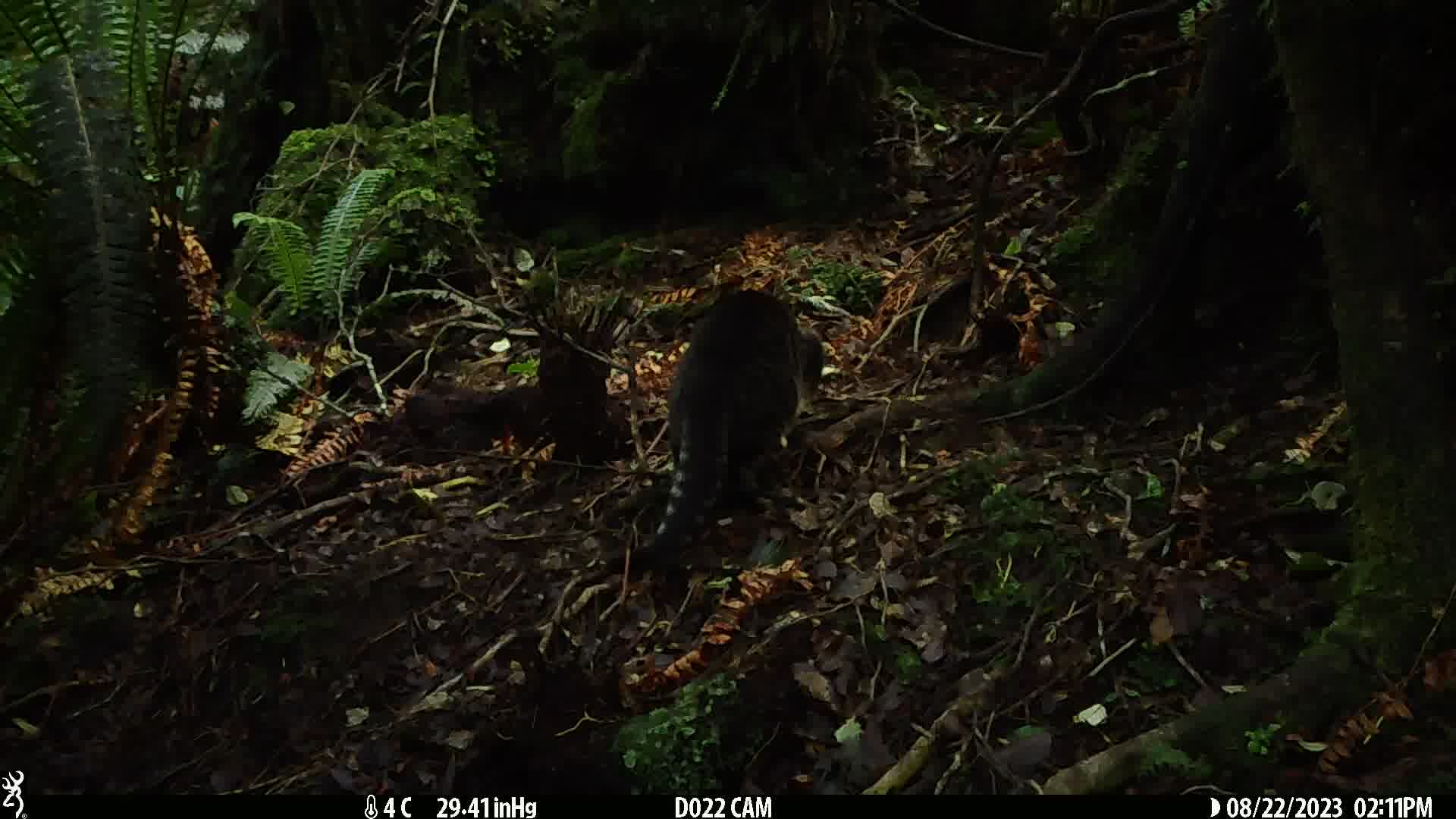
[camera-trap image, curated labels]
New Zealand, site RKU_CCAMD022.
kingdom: Animalia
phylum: Chordata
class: Mammalia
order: Carnivora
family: Felidae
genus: Felis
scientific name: Felis catus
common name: domestic cat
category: cat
Cat (domestic cat) (Felis catus).